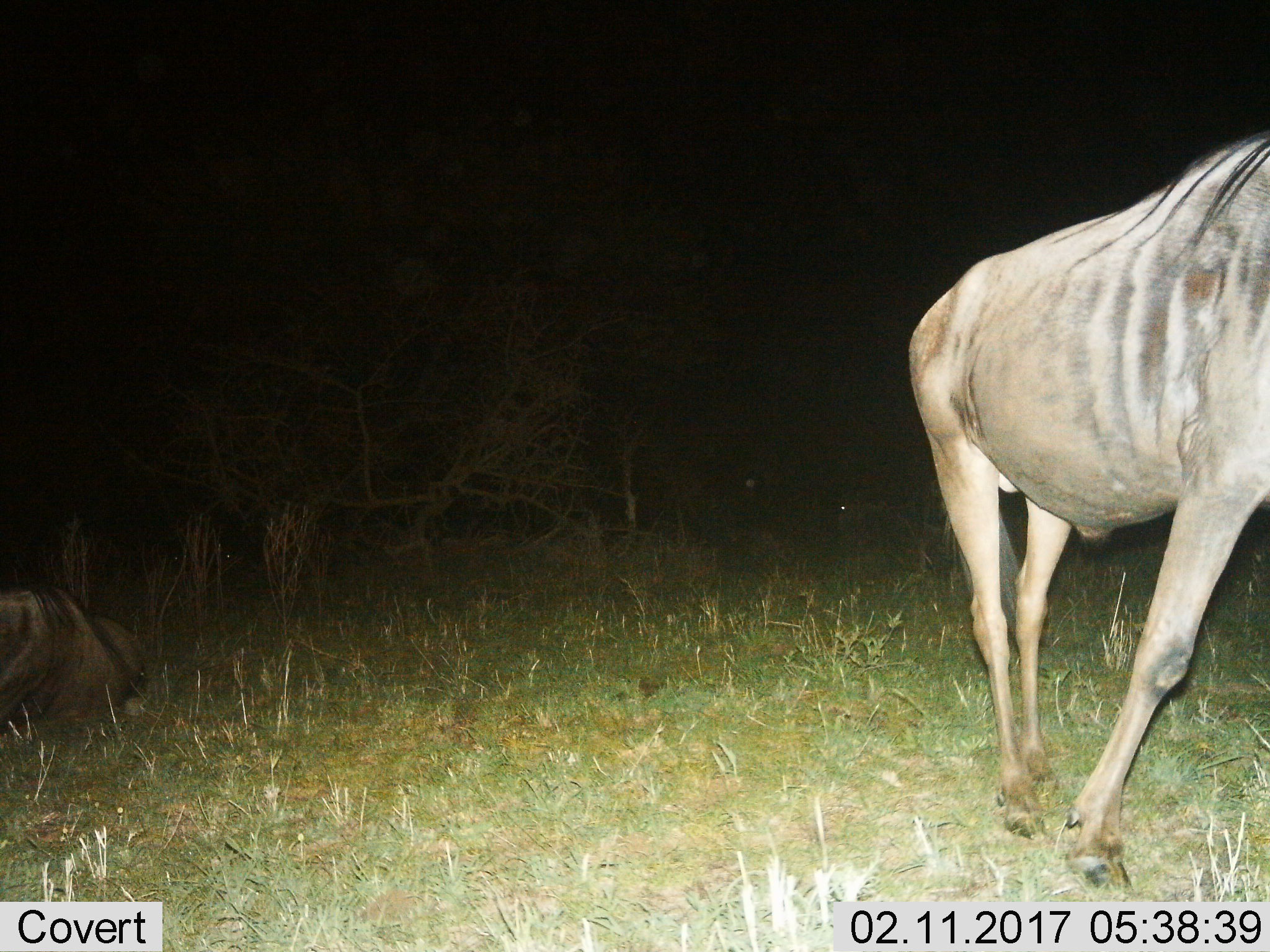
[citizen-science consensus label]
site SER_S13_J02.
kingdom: Animalia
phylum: Chordata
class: Mammalia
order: Artiodactyla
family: Bovidae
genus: Connochaetes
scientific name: Connochaetes taurinus taurinus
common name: blue wildebeest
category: wildebeestblue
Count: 2.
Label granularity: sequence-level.